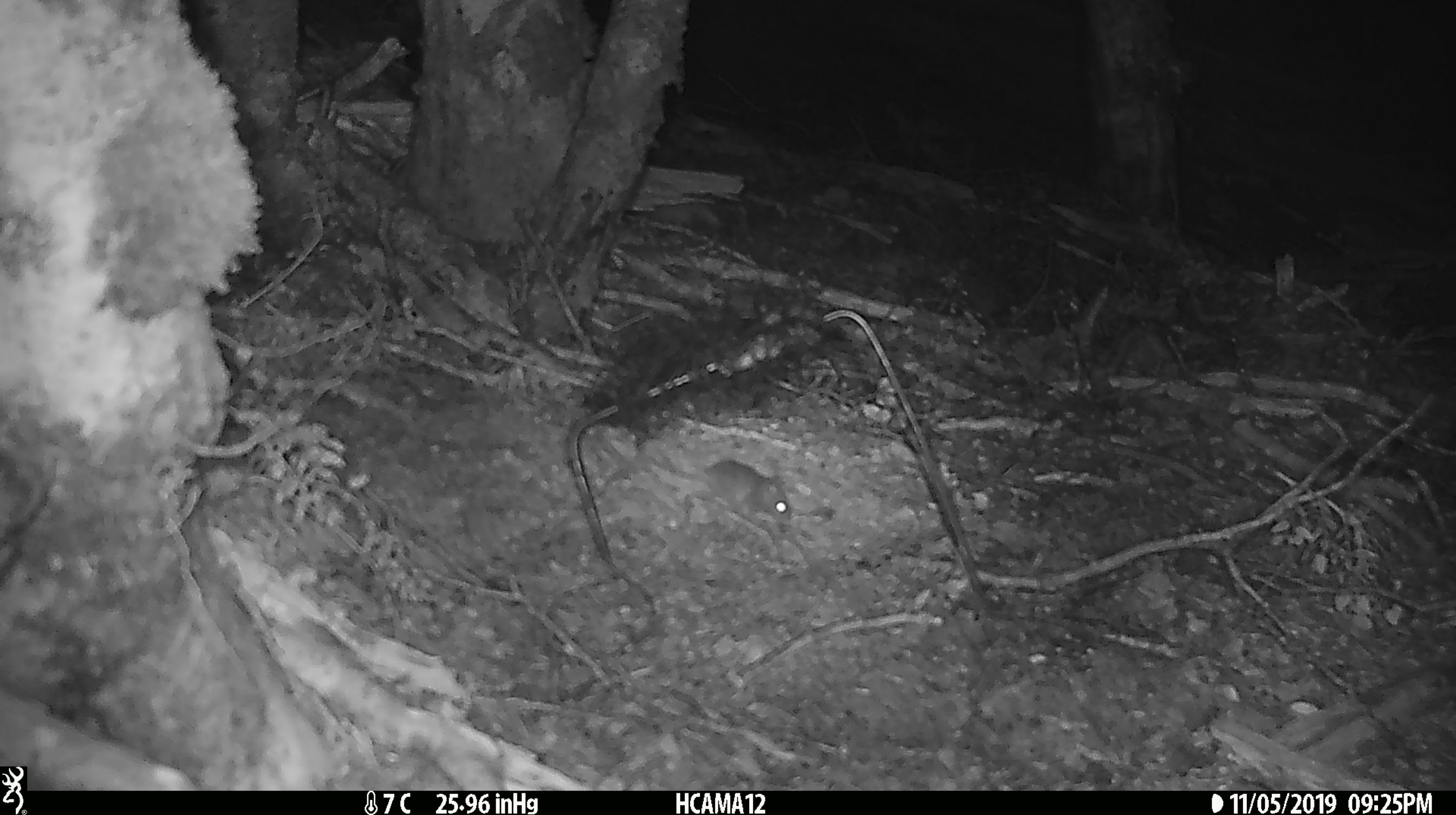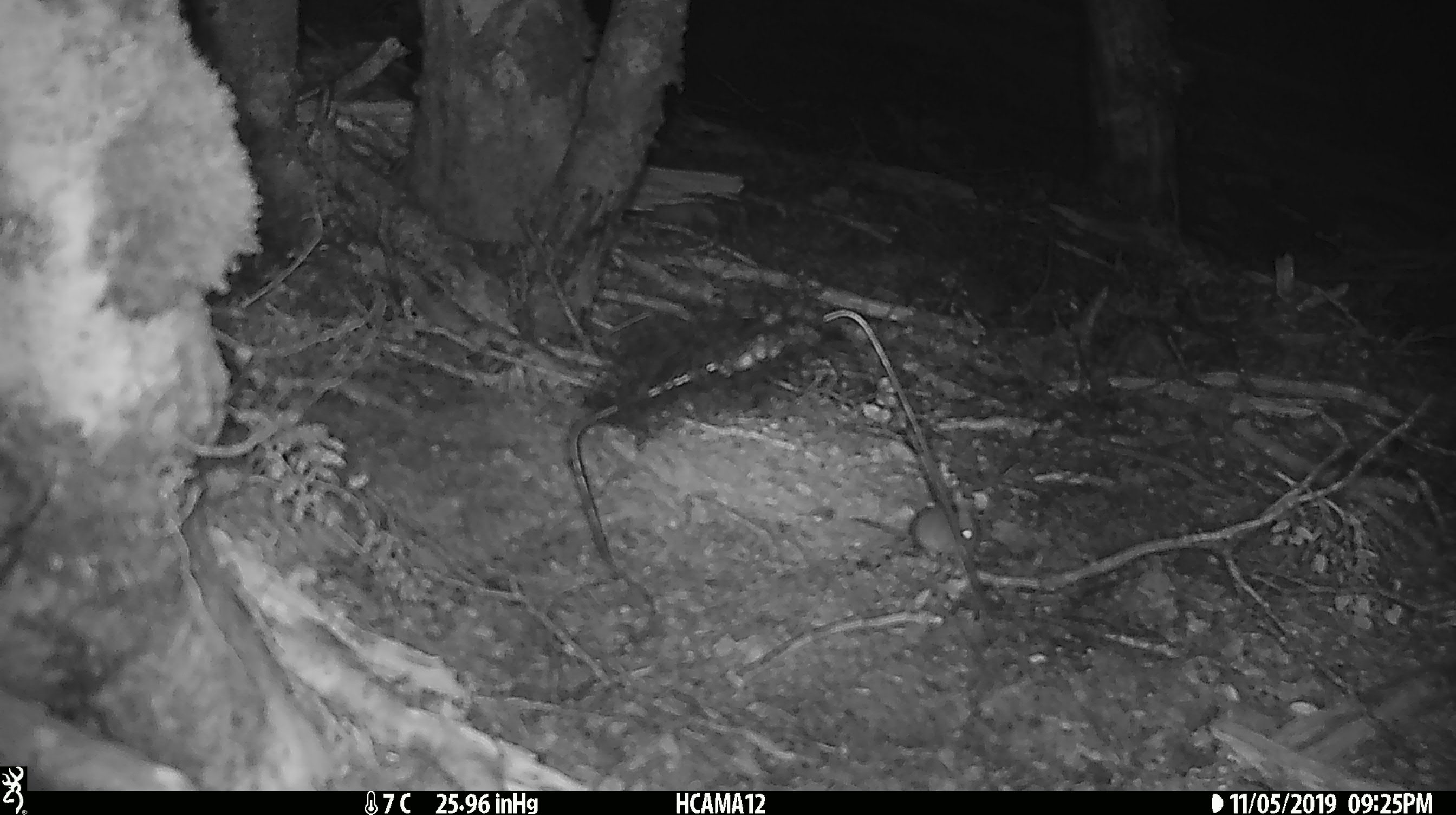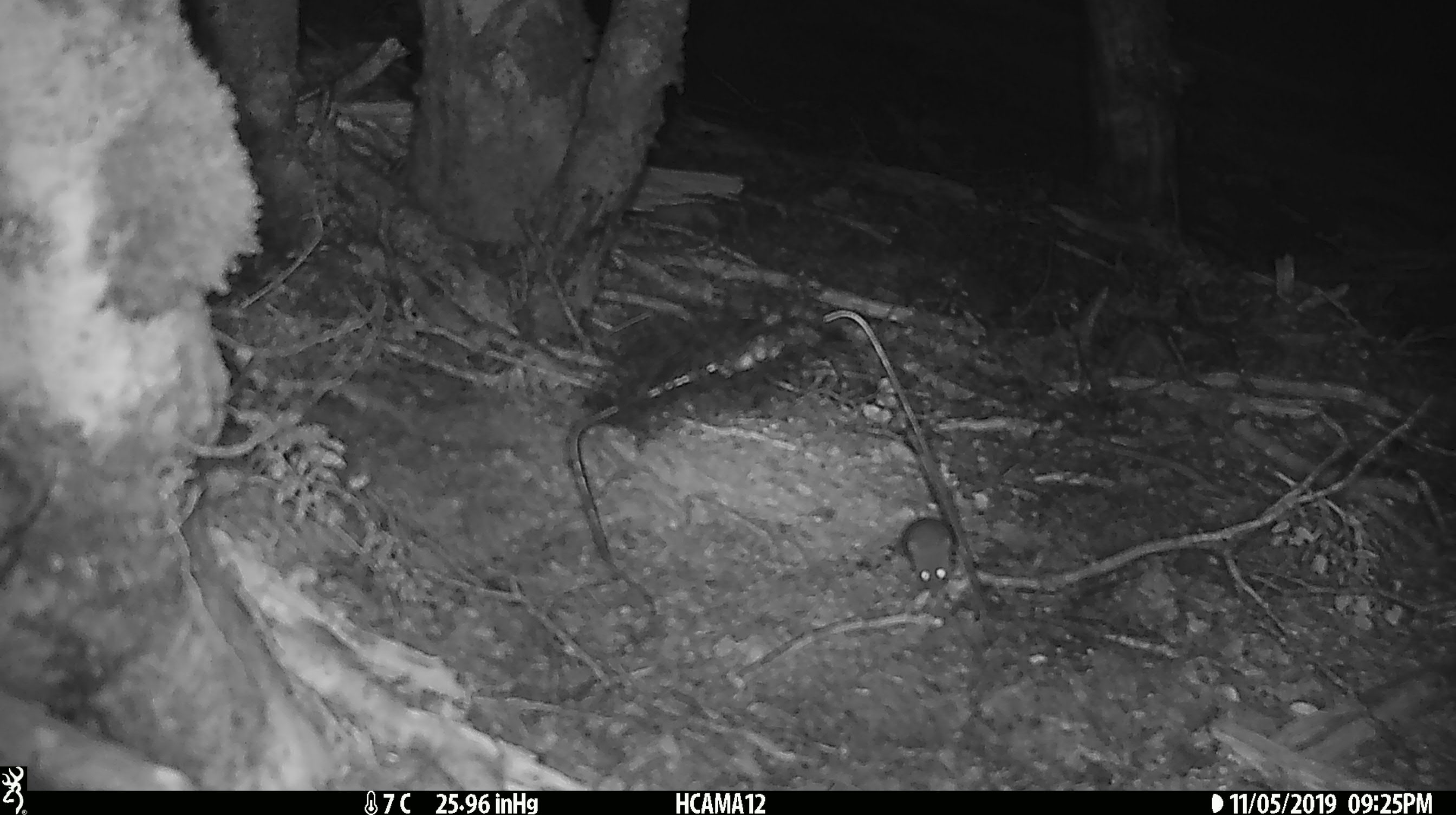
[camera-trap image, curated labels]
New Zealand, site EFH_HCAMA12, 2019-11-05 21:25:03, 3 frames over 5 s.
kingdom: Animalia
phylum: Chordata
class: Mammalia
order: Rodentia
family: Muridae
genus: Mus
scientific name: Mus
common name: mouse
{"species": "mouse (Mus)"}